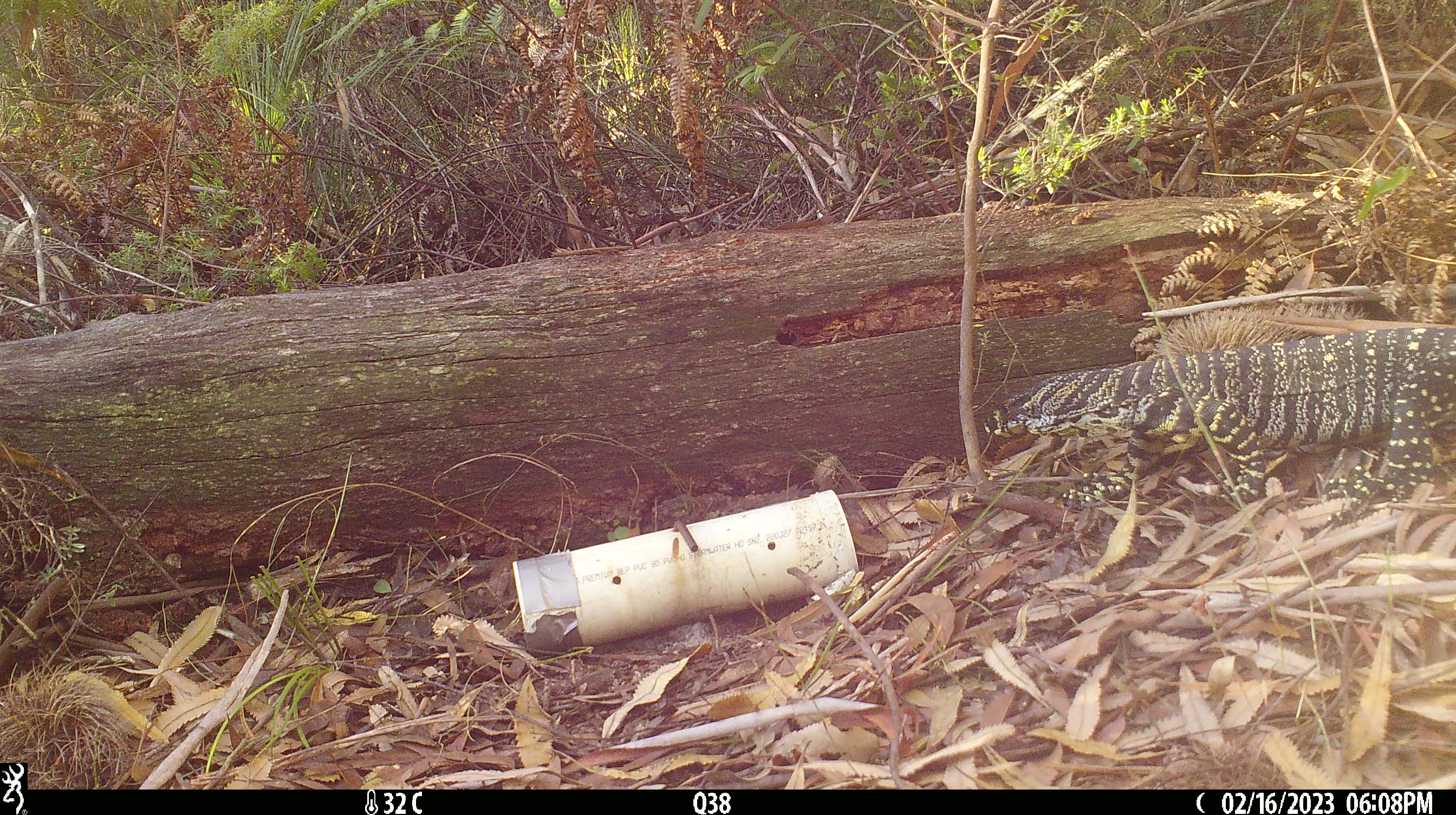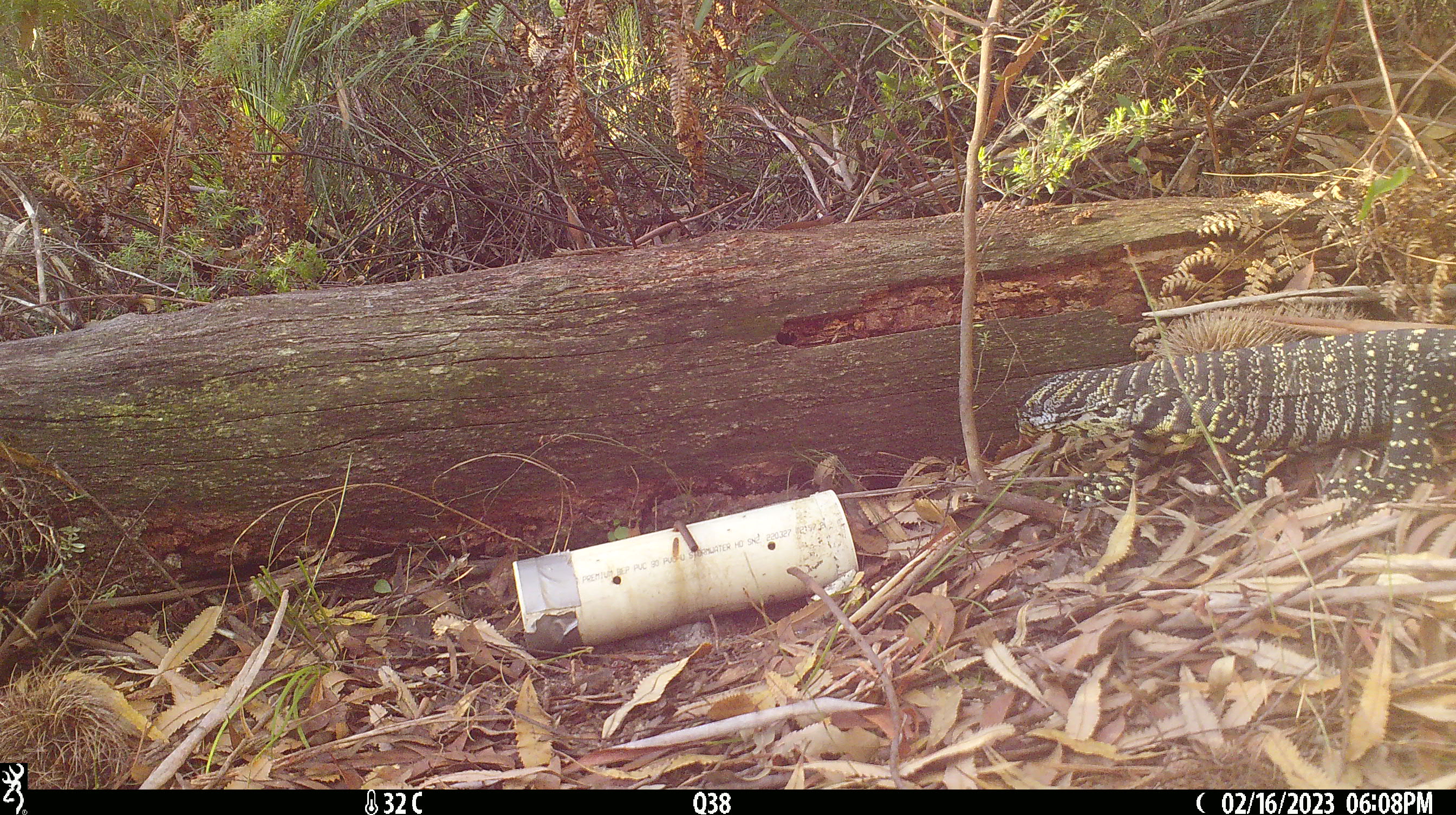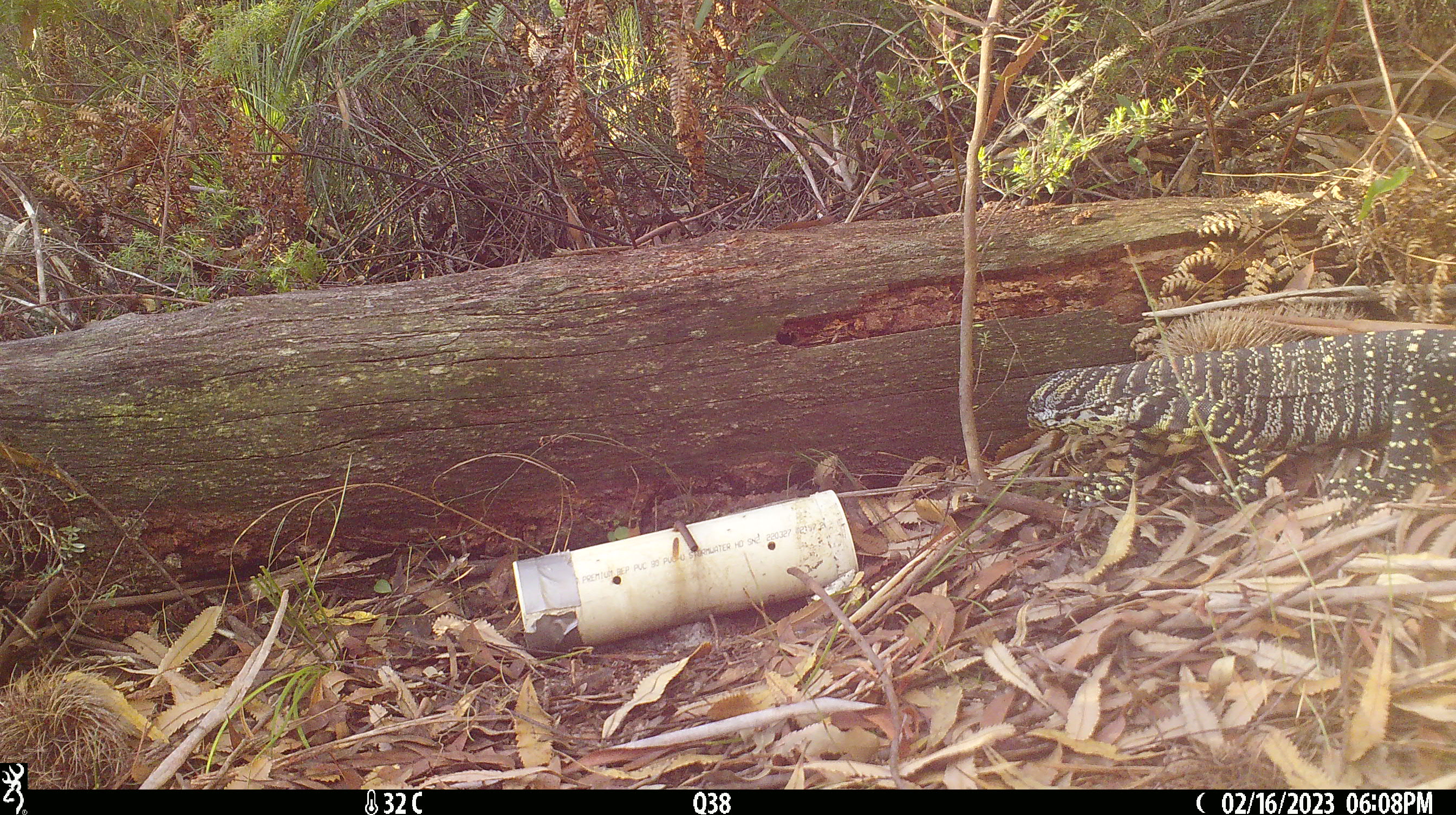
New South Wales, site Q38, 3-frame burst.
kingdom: Animalia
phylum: Chordata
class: Reptilia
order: Squamata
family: Varanidae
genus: Varanus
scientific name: Varanus varius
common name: lace monitor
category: goanna